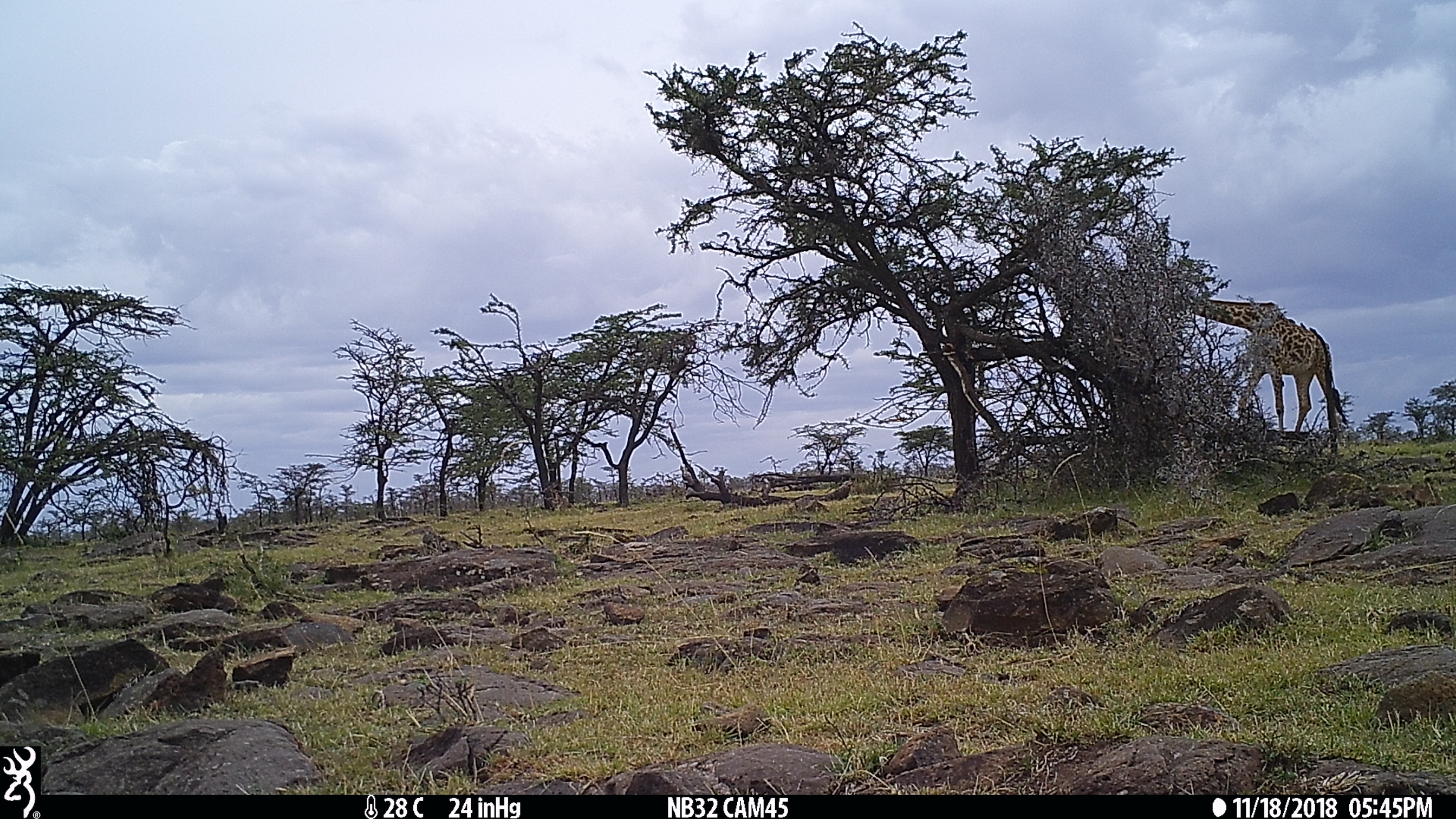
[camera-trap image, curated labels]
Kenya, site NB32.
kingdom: Animalia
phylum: Chordata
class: Mammalia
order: Artiodactyla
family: Giraffidae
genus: Giraffa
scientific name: Giraffa camelopardalis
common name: northern giraffe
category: giraffe